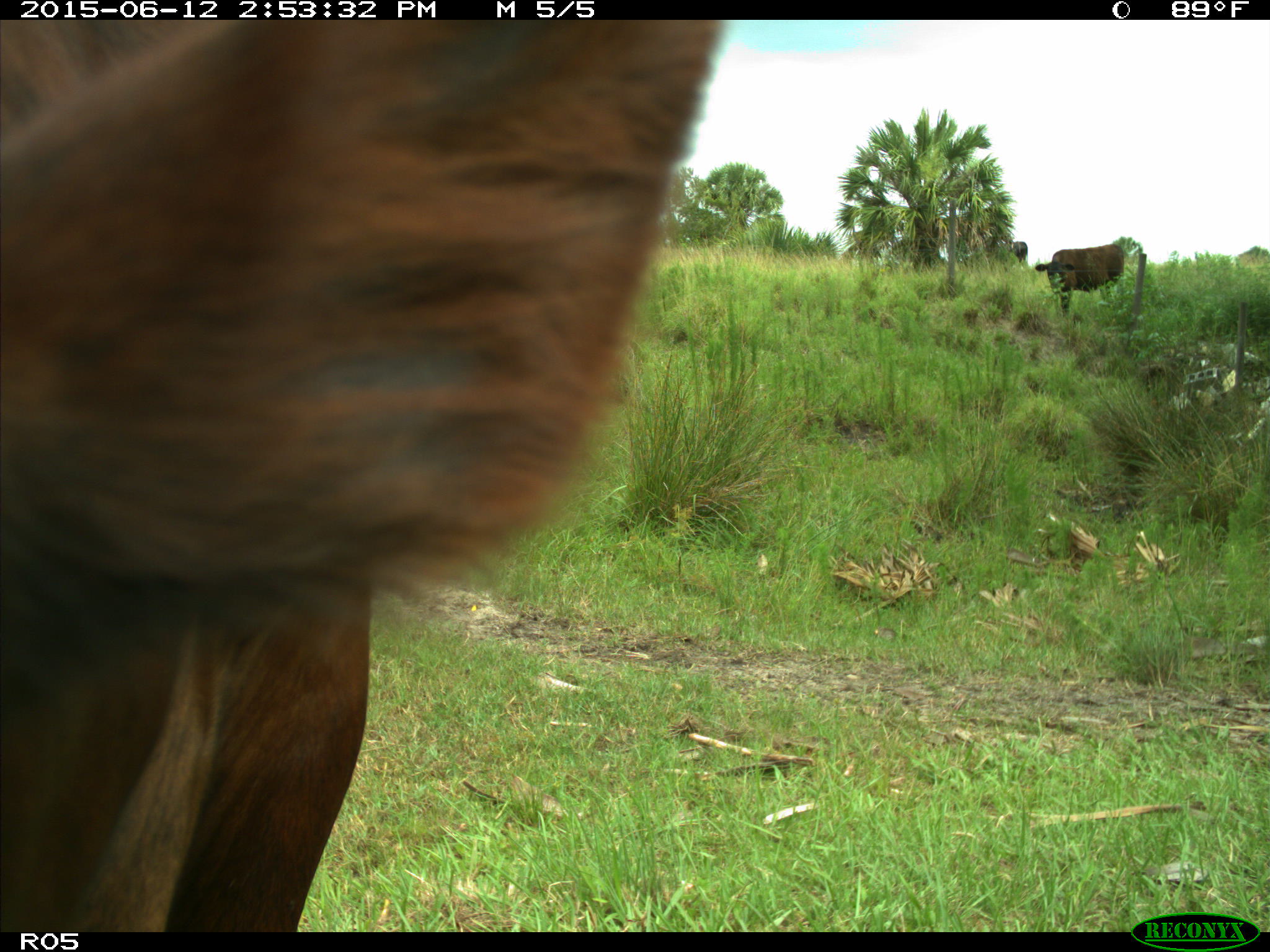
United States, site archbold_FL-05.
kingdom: Animalia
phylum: Chordata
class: Mammalia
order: Artiodactyla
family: Bovidae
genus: Bos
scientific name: Bos taurus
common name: domestic cow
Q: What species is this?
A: Bos taurus (domestic cow).